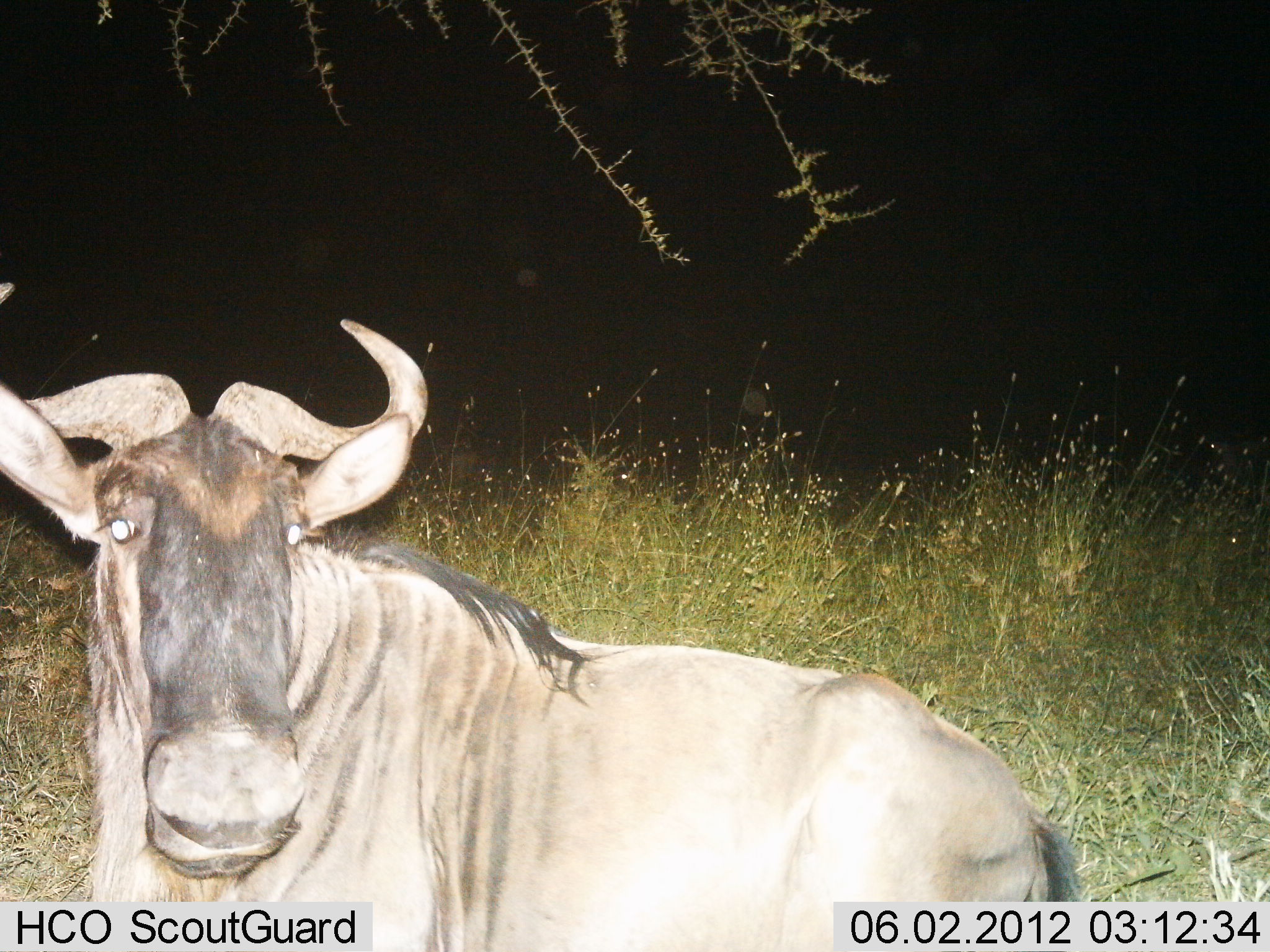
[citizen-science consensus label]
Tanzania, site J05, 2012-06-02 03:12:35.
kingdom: Animalia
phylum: Chordata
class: Mammalia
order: Artiodactyla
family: Bovidae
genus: Connochaetes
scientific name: Connochaetes taurinus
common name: blue wildebeest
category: wildebeest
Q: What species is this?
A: Wildebeest (blue wildebeest) (Connochaetes taurinus).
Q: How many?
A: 1.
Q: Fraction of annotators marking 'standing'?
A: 50%.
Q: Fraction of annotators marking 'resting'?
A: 50%.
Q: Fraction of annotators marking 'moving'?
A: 0%.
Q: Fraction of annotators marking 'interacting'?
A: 0%.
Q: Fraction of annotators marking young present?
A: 0%.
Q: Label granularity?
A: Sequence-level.